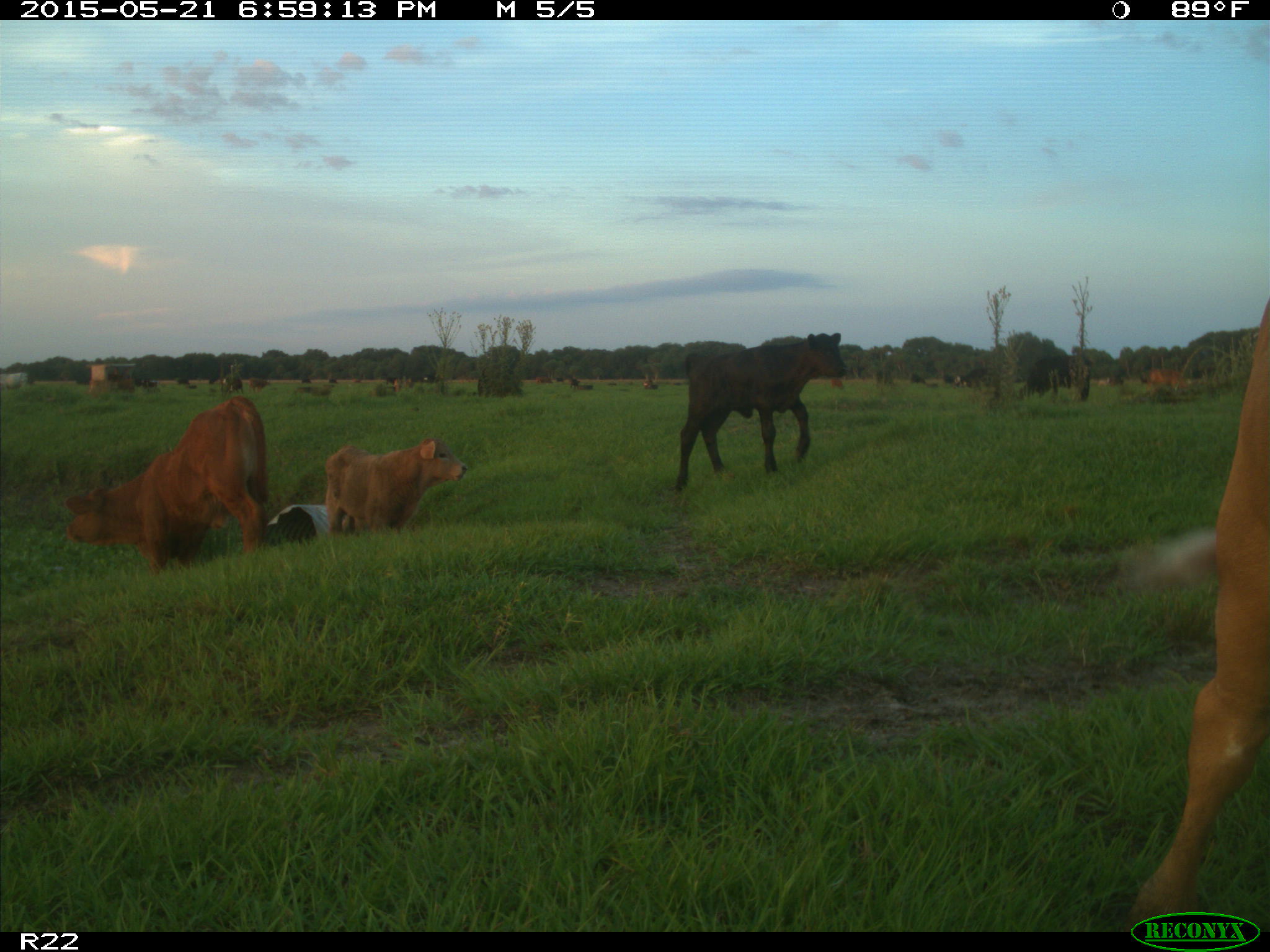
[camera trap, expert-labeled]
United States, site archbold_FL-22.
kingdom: Animalia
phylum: Chordata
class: Mammalia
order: Artiodactyla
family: Bovidae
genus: Bos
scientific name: Bos taurus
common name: domestic cow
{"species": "Bos taurus (domestic cow)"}